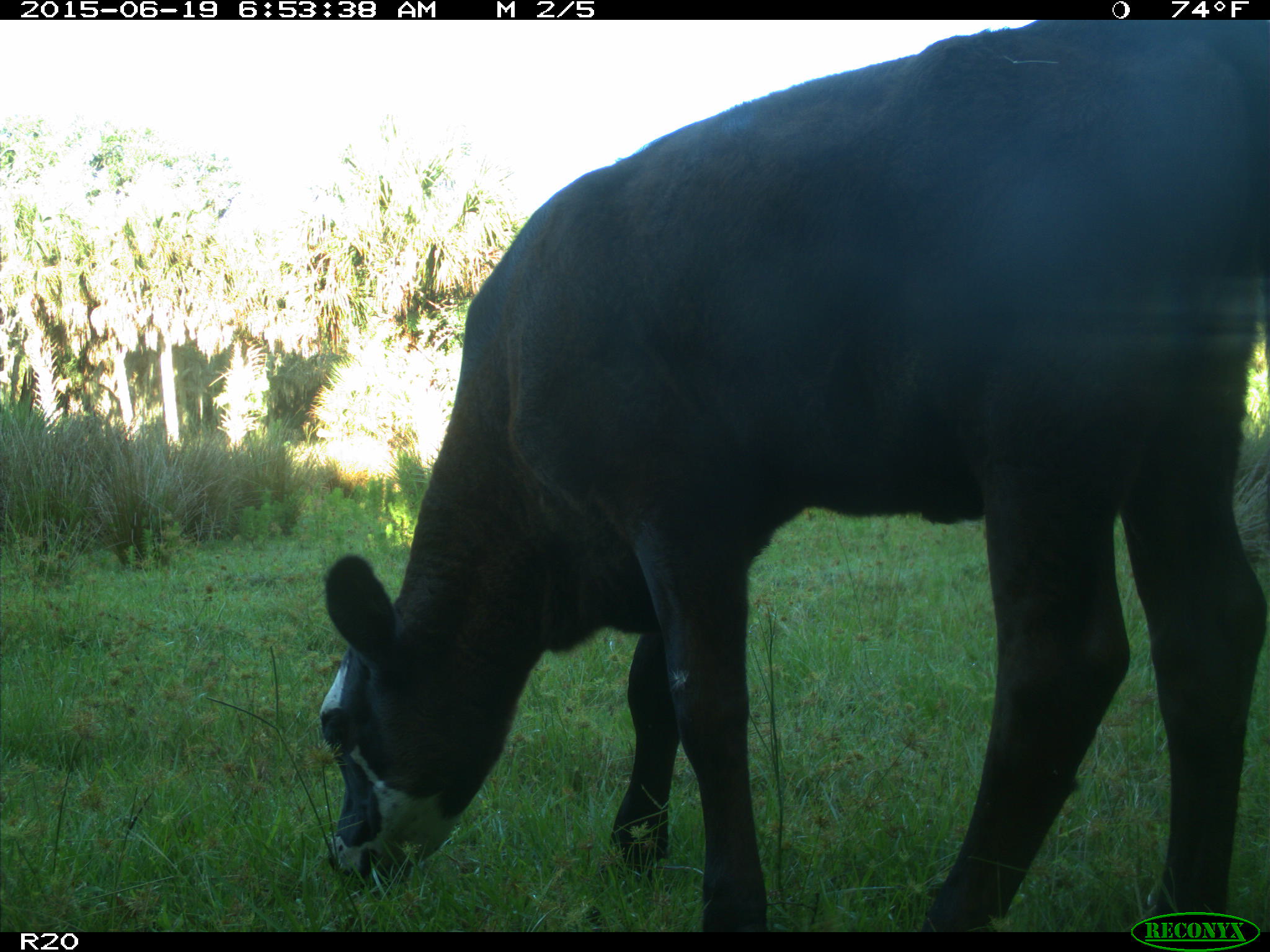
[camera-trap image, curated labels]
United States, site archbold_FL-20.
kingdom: Animalia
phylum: Chordata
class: Mammalia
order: Artiodactyla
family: Bovidae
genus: Bos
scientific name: Bos taurus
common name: domestic cow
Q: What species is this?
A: Bos taurus (domestic cow).